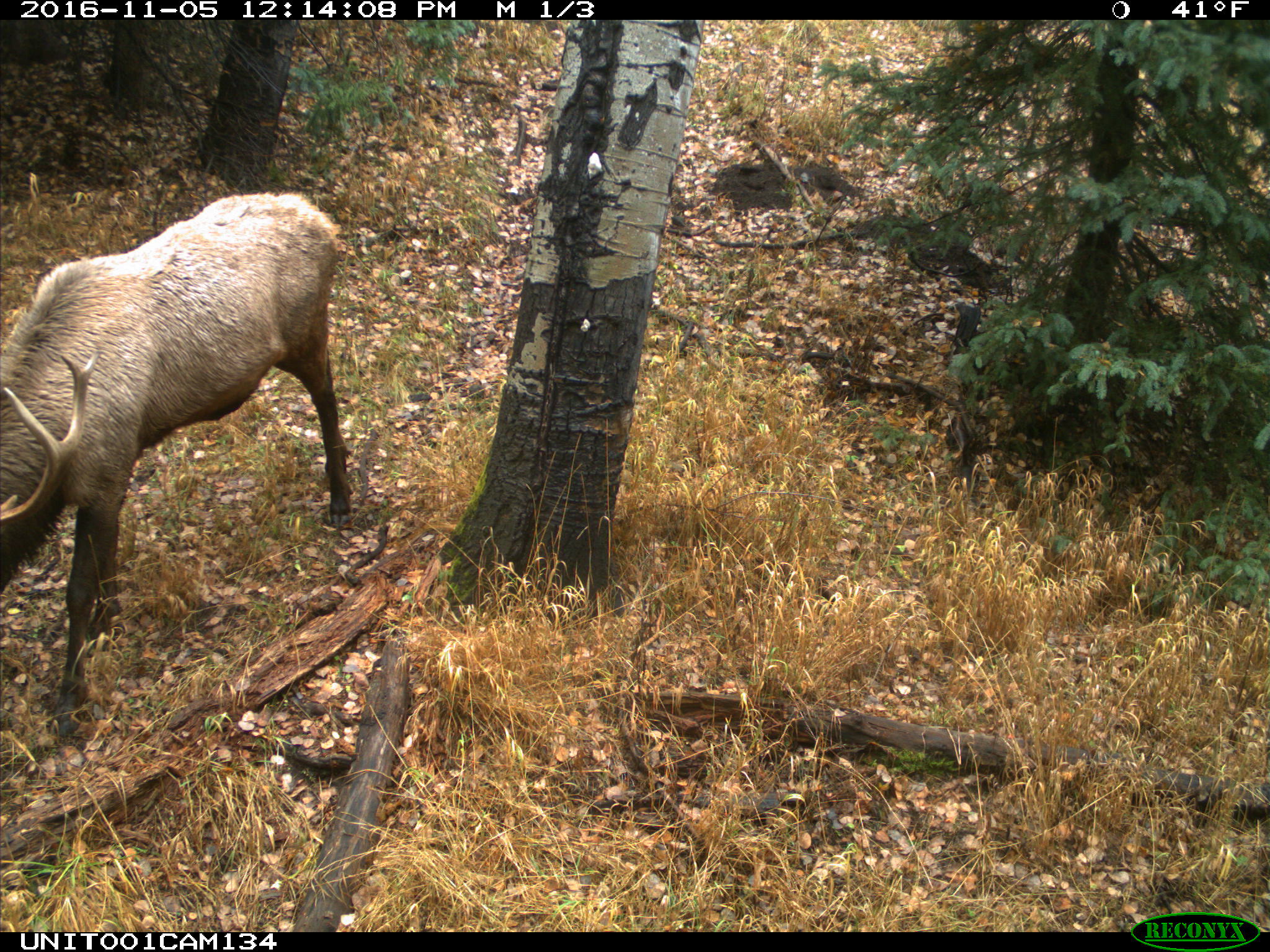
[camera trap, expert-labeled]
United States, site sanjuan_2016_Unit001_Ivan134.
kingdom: Animalia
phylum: Chordata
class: Mammalia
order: Artiodactyla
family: Cervidae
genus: Cervus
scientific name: Cervus elaphus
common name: red deer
Cervus elaphus (red deer).